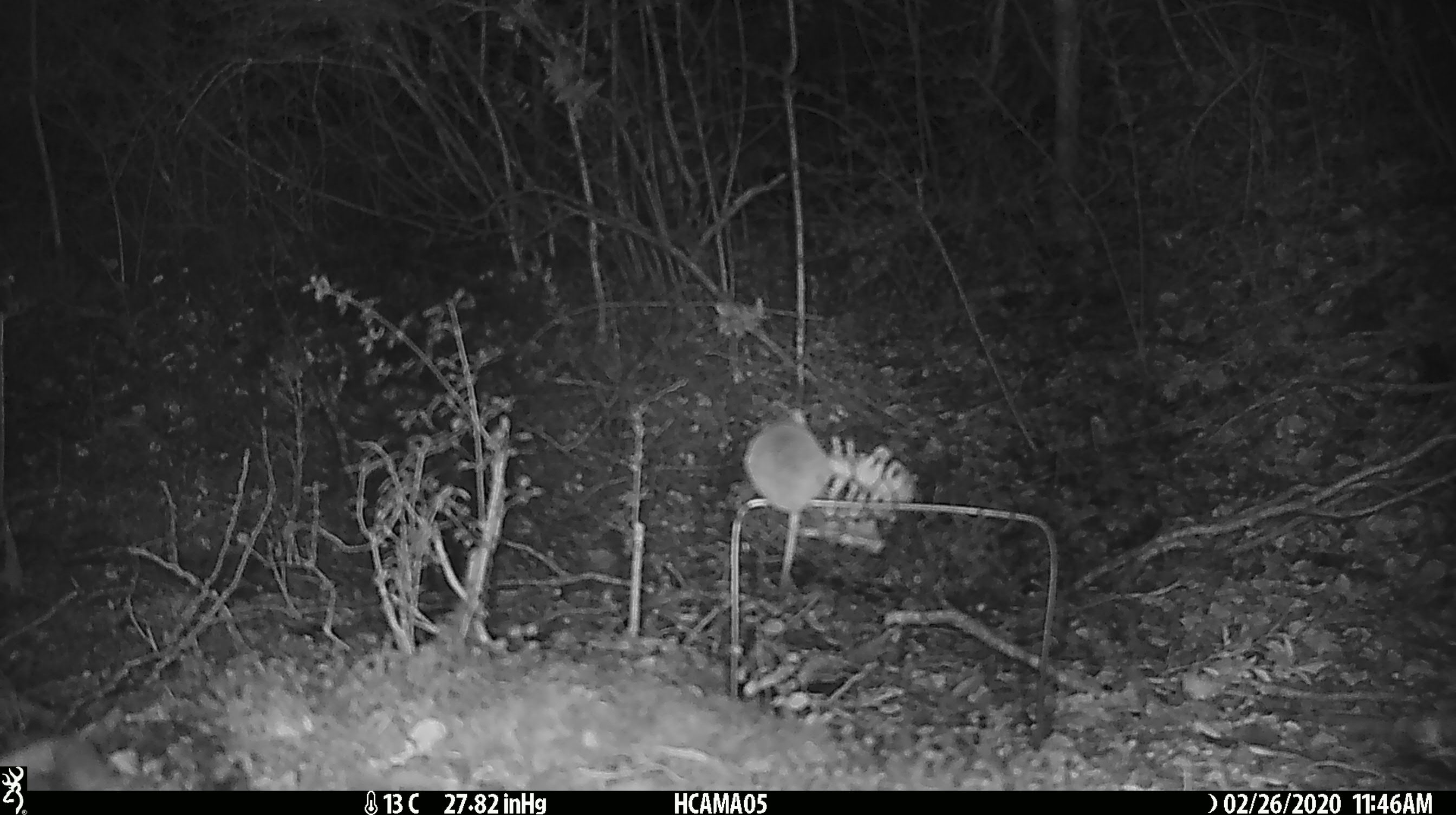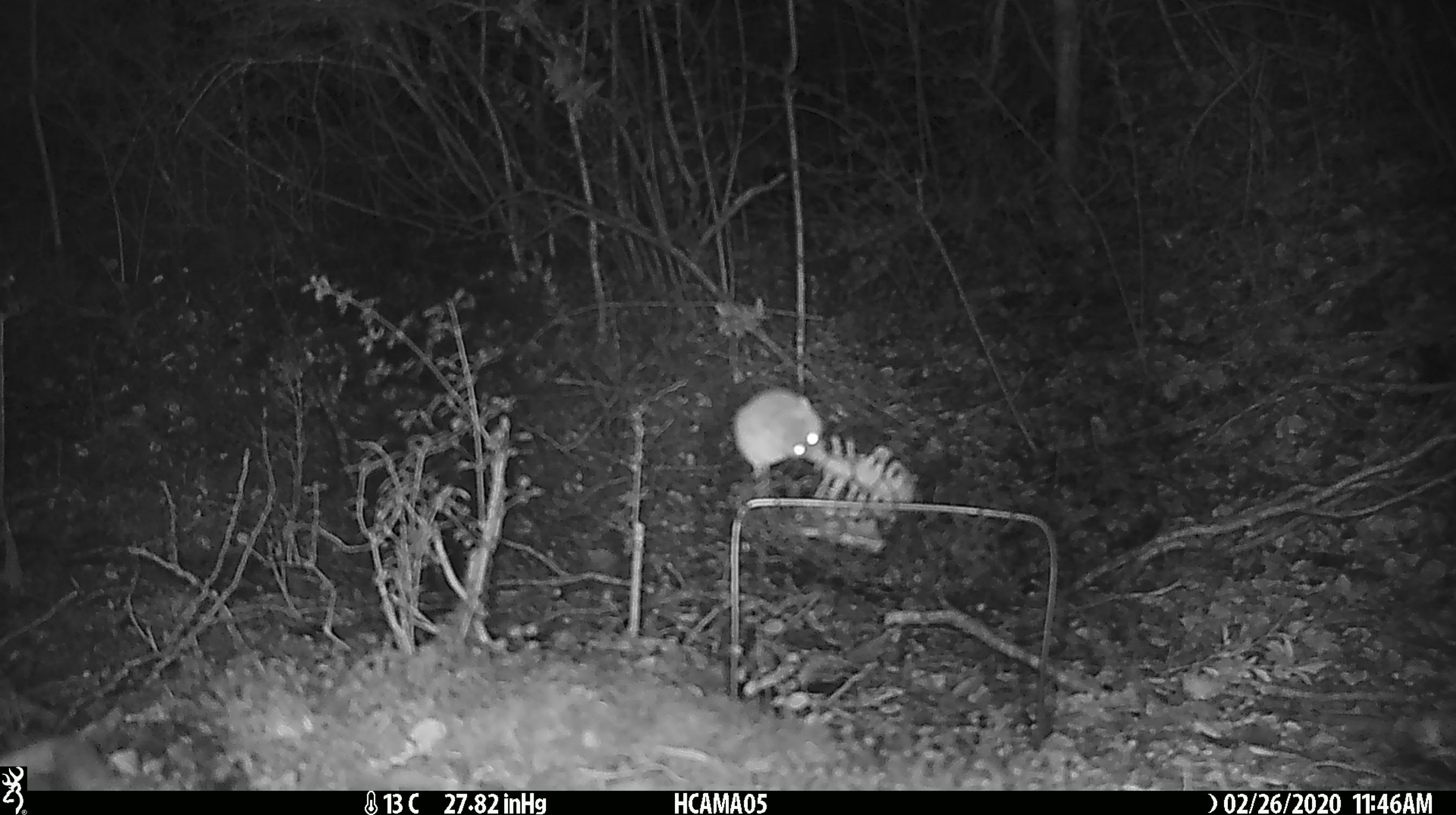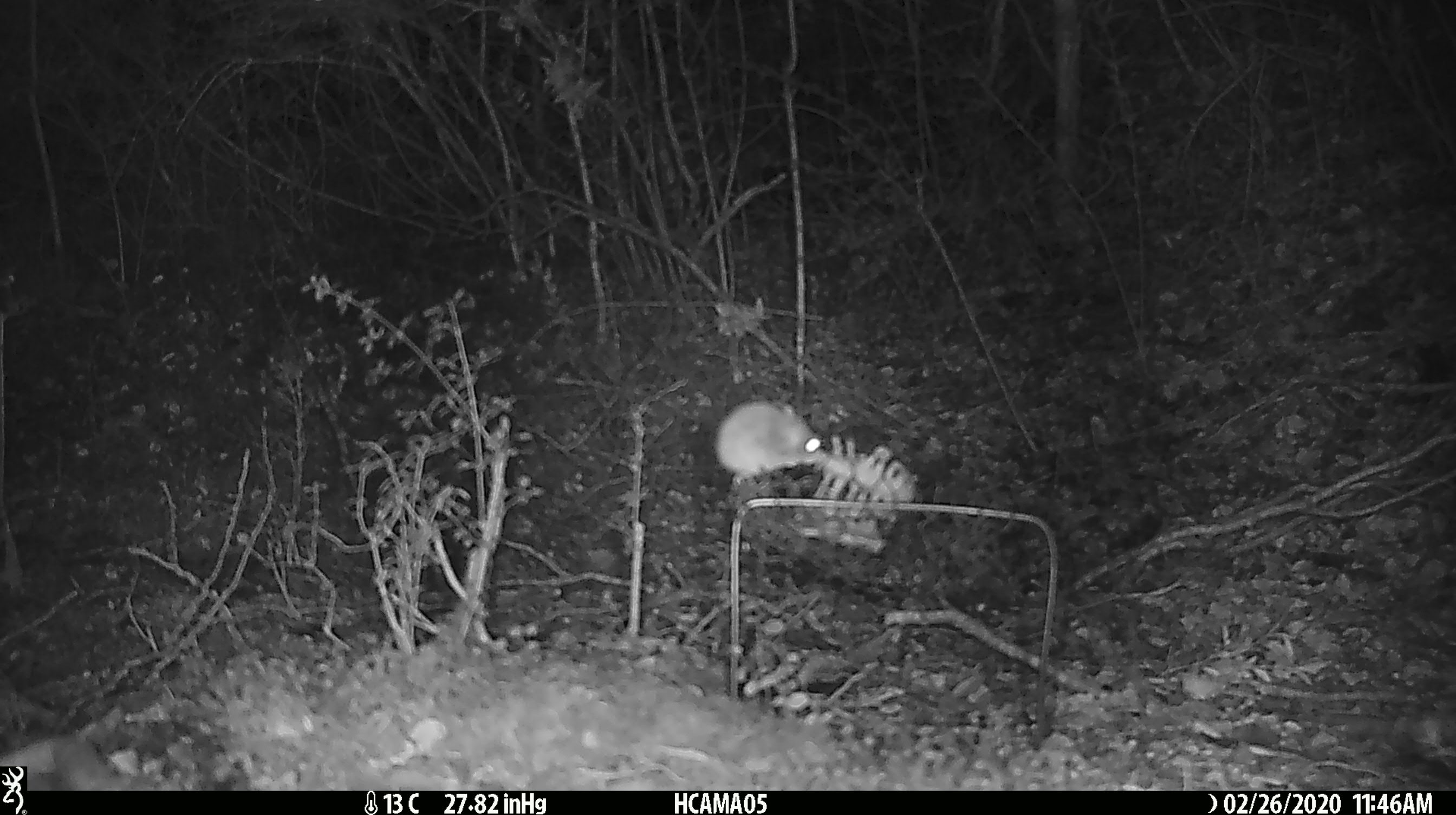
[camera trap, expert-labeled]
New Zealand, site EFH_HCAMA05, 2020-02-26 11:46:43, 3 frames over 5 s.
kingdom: Animalia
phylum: Chordata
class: Mammalia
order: Rodentia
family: Muridae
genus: Mus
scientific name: Mus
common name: mouse